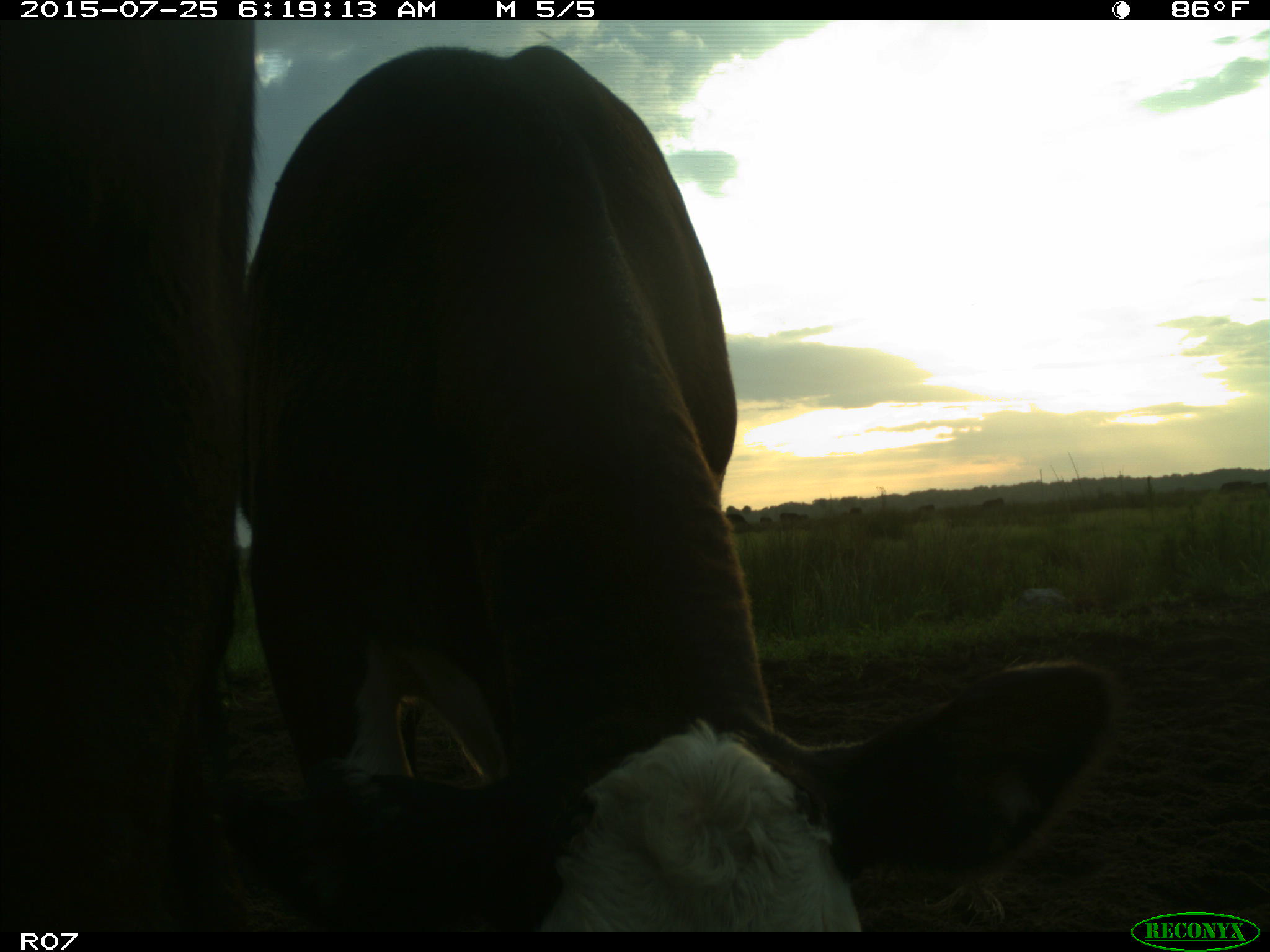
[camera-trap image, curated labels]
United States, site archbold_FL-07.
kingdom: Animalia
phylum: Chordata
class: Mammalia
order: Artiodactyla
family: Bovidae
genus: Bos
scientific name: Bos taurus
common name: domestic cow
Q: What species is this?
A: Bos taurus (domestic cow).